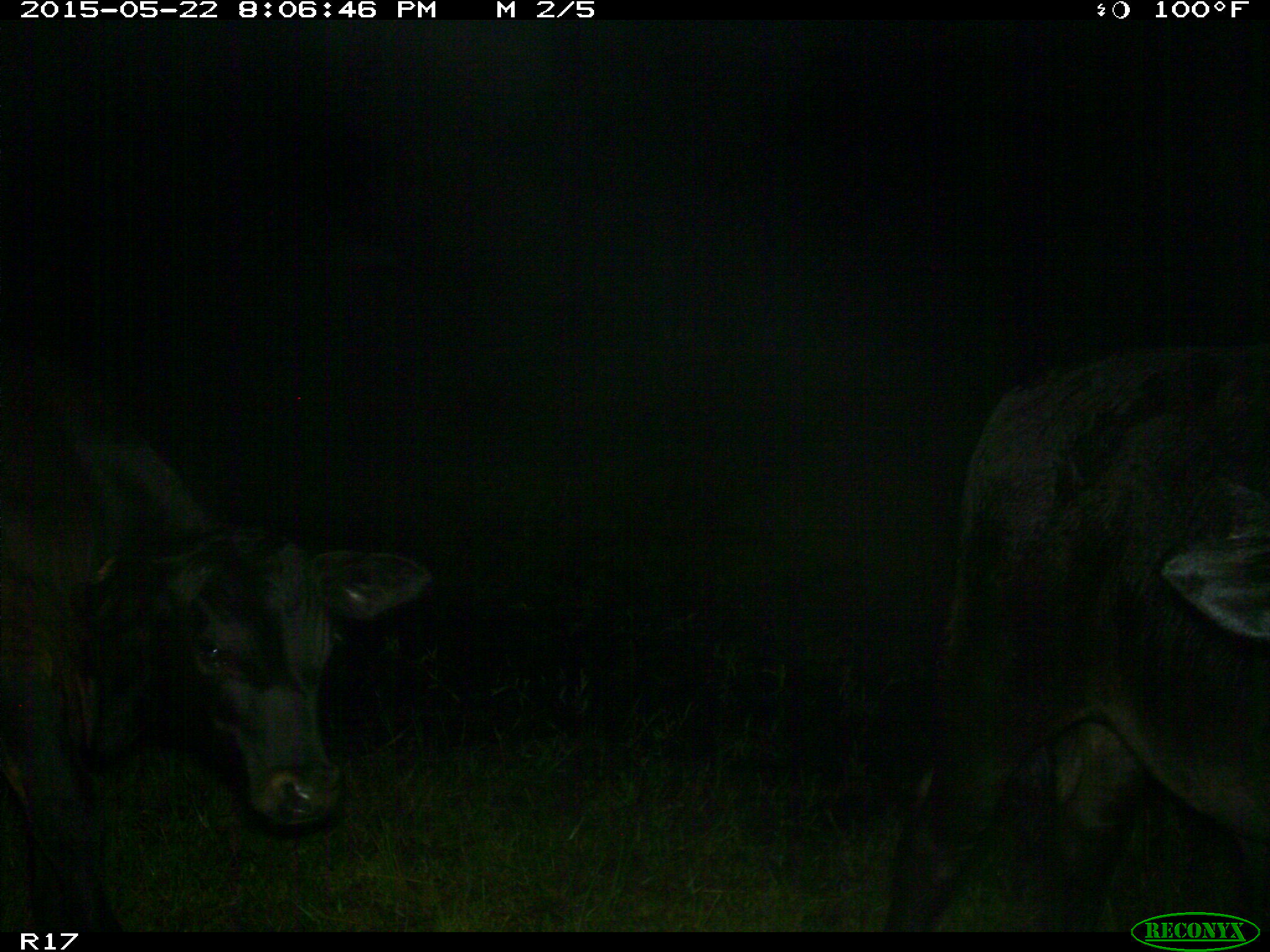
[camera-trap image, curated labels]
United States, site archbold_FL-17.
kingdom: Animalia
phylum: Chordata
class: Mammalia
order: Artiodactyla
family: Bovidae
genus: Bos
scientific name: Bos taurus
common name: domestic cow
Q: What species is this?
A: Bos taurus (domestic cow).